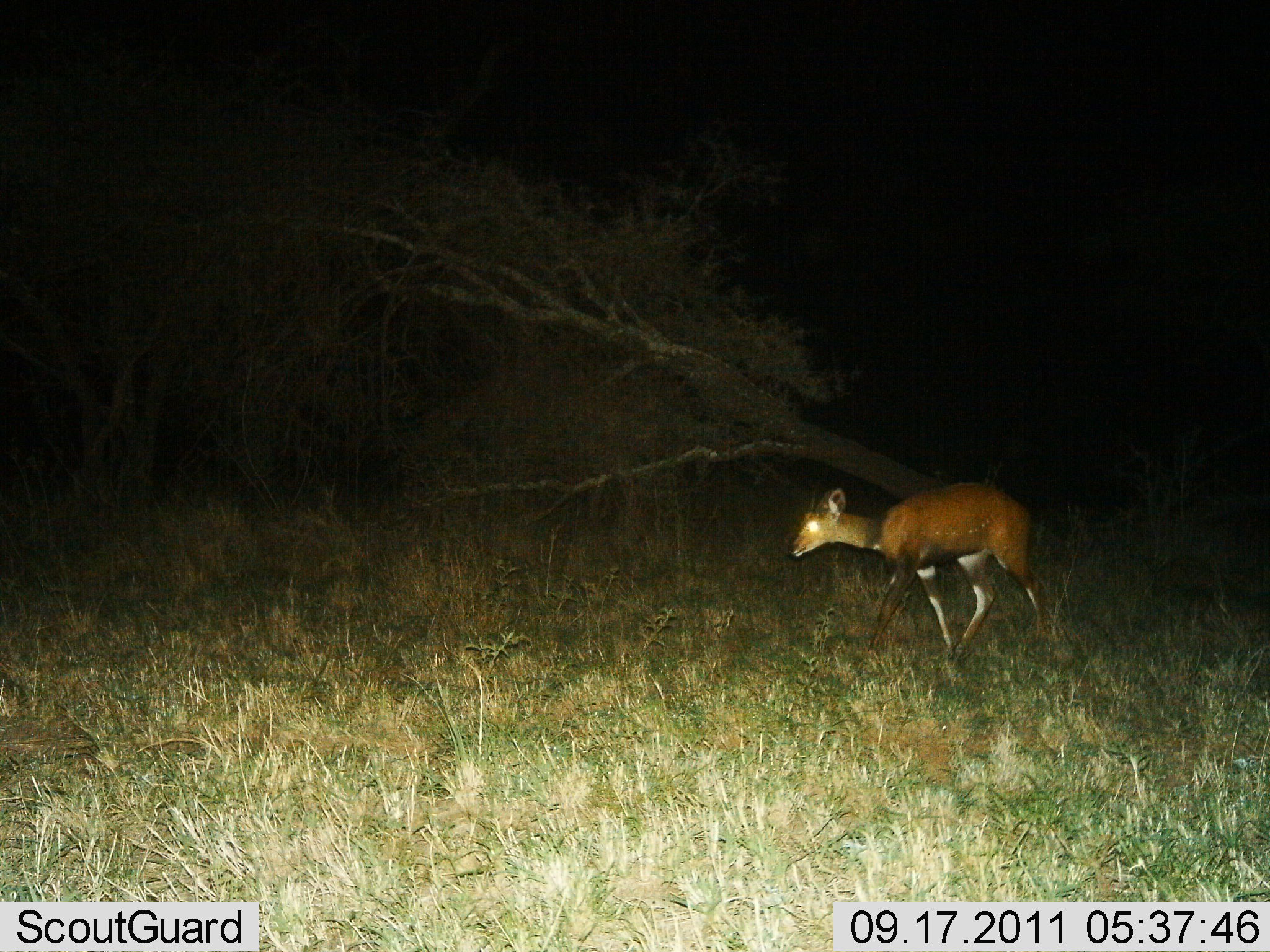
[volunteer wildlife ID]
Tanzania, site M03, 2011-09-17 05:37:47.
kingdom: Animalia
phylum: Chordata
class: Mammalia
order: Artiodactyla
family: Bovidae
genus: Tragelaphus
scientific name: Tragelaphus scriptus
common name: bushbuck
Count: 1.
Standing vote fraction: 0%.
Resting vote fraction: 0%.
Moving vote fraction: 100%.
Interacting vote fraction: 0%.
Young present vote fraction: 0%.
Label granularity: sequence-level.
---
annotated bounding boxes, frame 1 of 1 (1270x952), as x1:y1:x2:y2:
animal: 790:483:1045:657